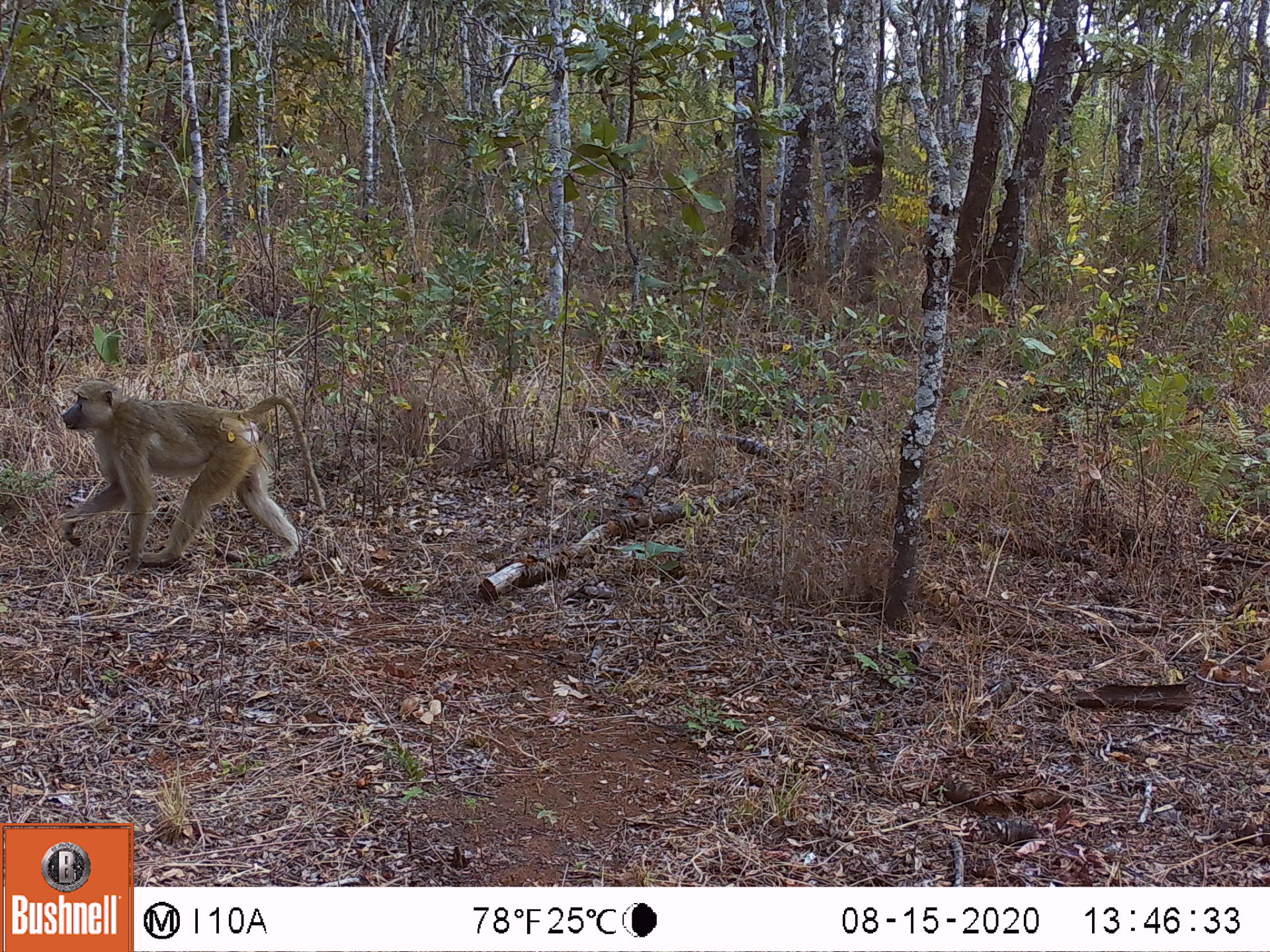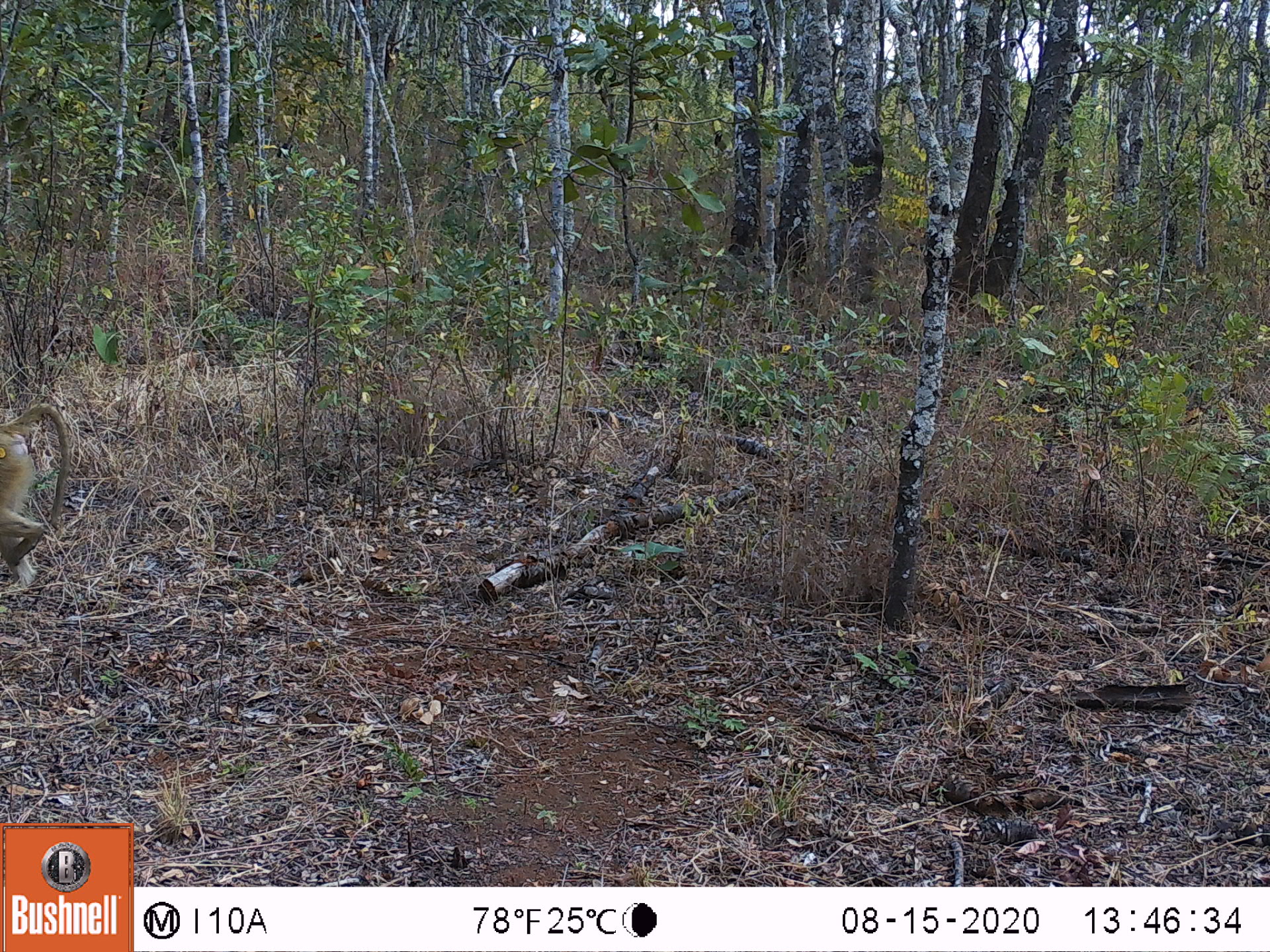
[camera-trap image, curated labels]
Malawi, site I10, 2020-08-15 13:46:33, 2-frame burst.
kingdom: Animalia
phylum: Chordata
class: Mammalia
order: Primates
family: Cercopithecidae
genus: Papio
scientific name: Papio cynocephalus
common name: yellow baboon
Yellow baboon (Papio cynocephalus), count 1.